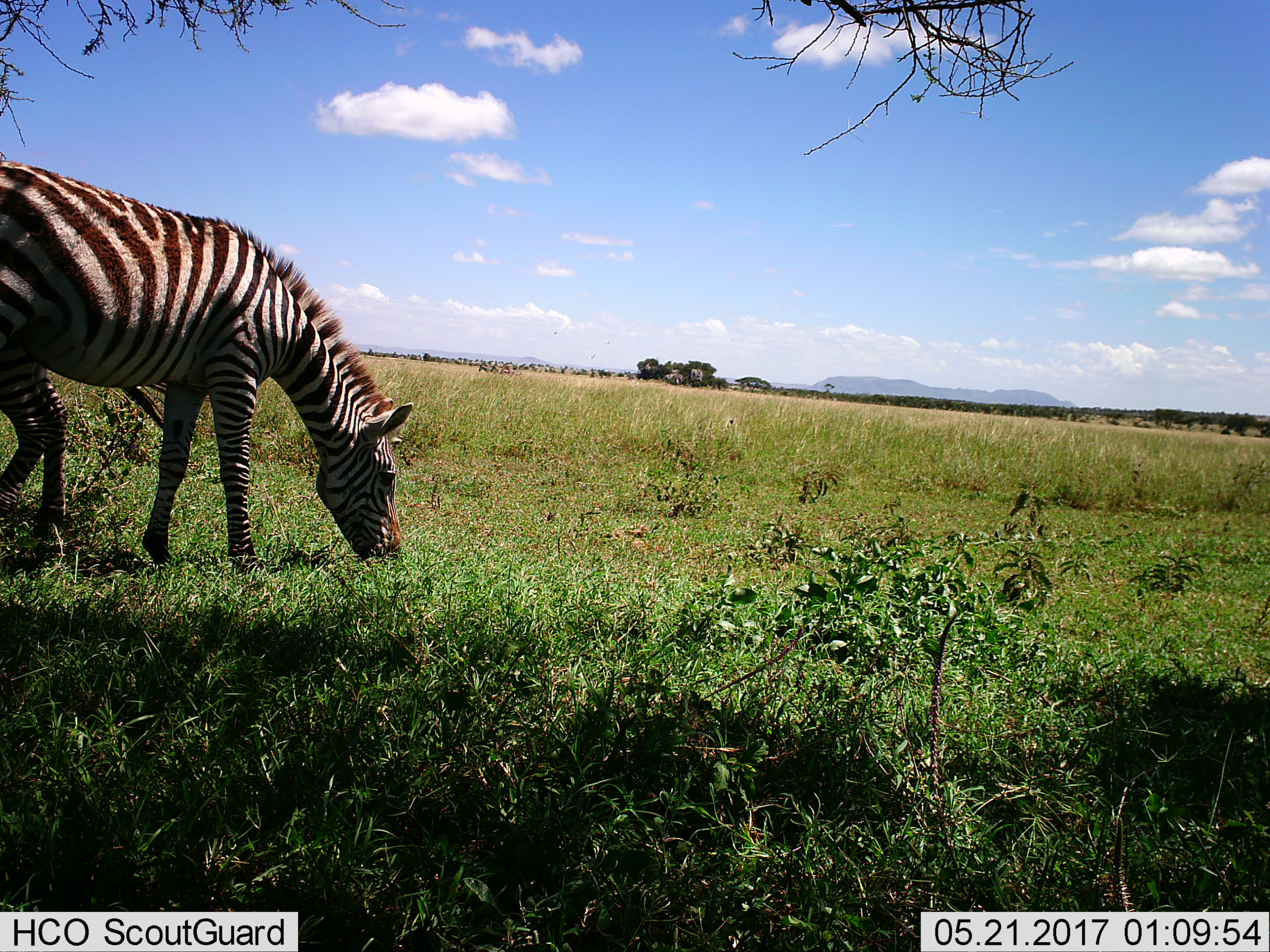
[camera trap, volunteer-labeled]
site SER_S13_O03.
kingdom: Animalia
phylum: Chordata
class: Mammalia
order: Perissodactyla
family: Equidae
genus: Equus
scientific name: Equus quagga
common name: plains zebra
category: zebraplains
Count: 1.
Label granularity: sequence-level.